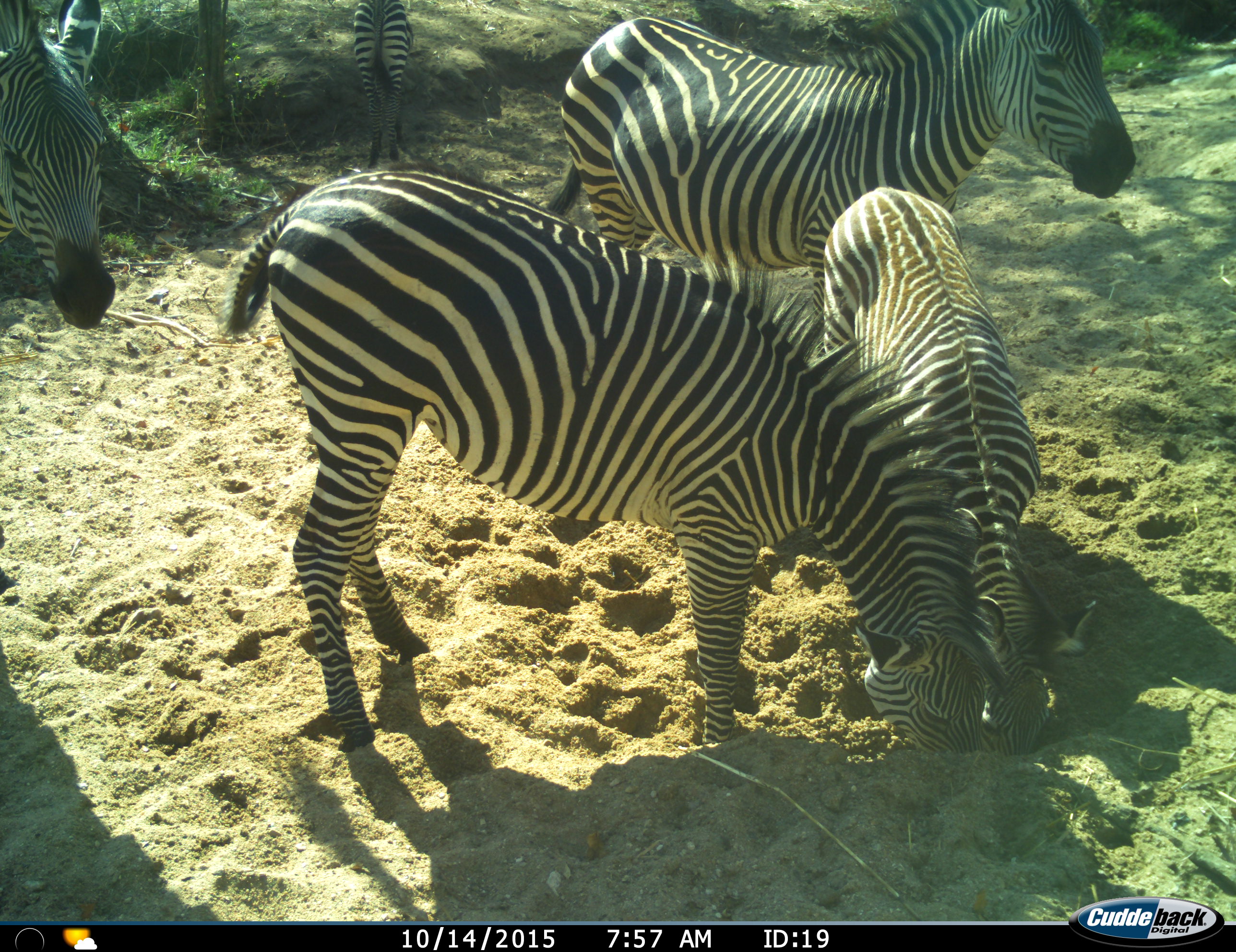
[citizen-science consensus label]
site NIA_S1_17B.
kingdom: Animalia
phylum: Chordata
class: Mammalia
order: Perissodactyla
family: Equidae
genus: Equus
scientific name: Equus quagga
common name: plains zebra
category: zebraplains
Zebraplains (plains zebra) (Equus quagga), count 5. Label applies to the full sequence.